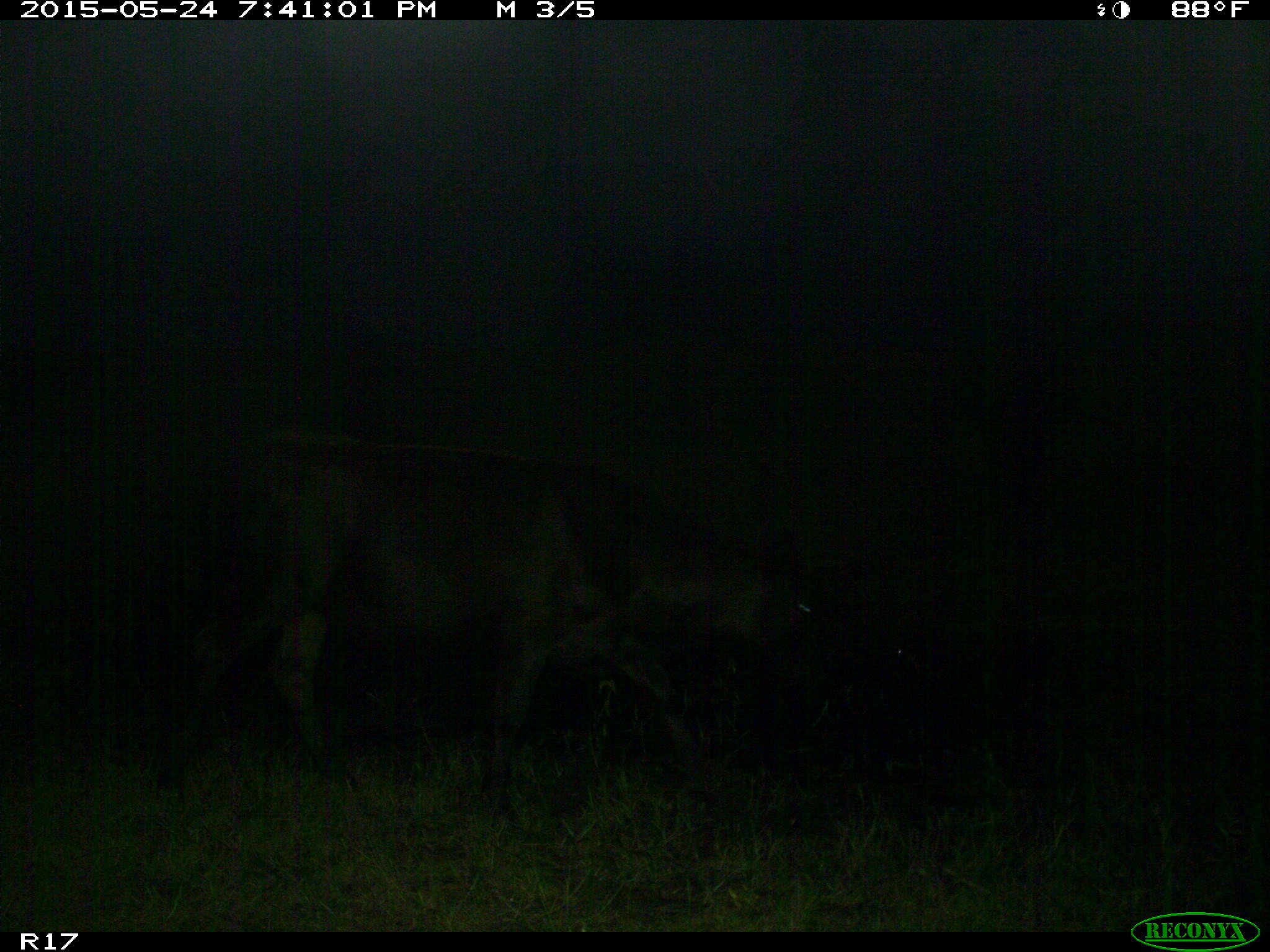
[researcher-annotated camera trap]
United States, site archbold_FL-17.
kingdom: Animalia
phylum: Chordata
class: Mammalia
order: Artiodactyla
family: Bovidae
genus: Bos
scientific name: Bos taurus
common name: domestic cow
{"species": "Bos taurus (domestic cow)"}